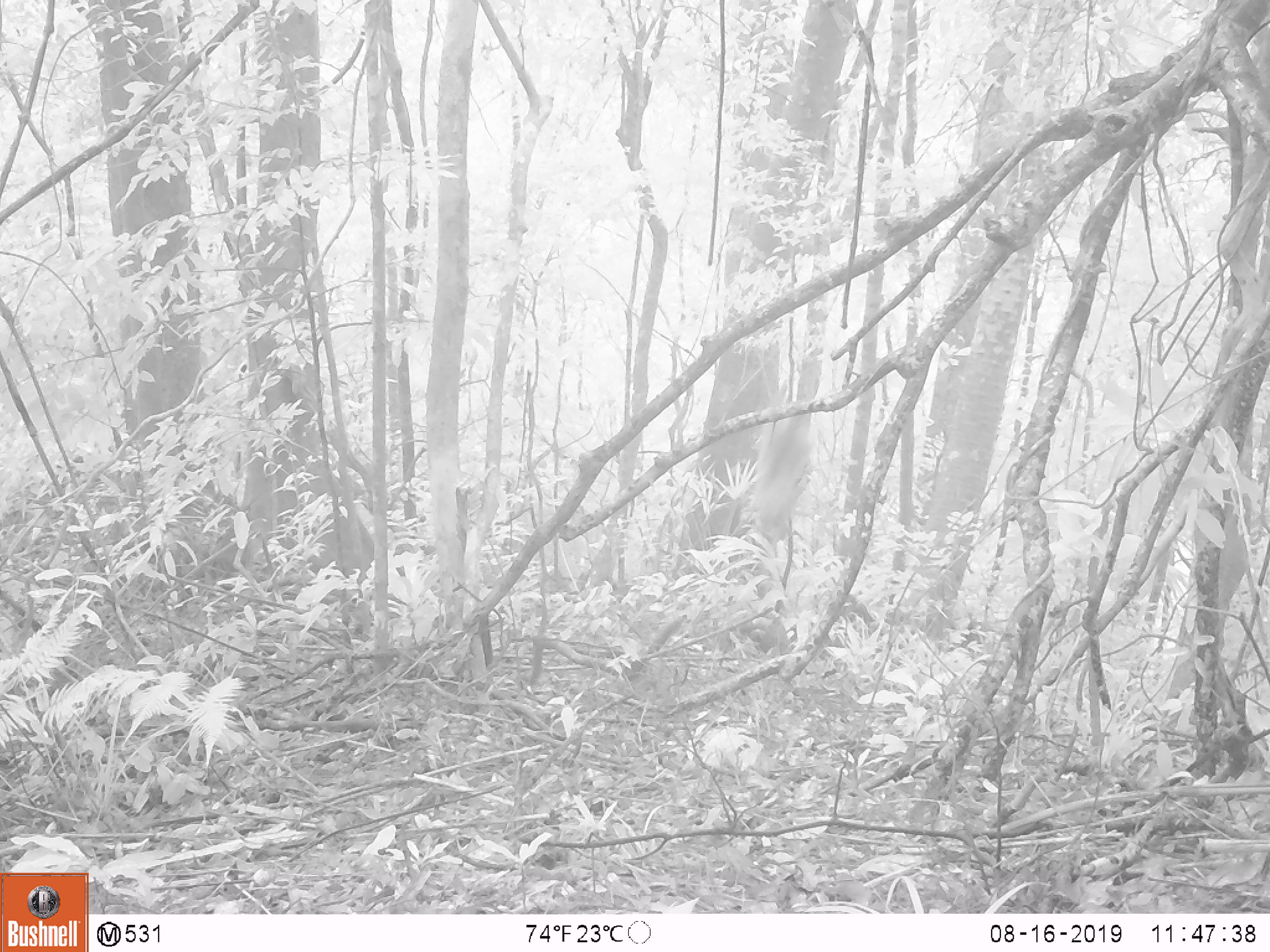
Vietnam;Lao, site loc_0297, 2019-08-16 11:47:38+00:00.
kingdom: Animalia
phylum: Chordata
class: Mammalia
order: Primates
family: Cercopithecidae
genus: Macaca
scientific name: Macaca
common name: macaque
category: unidentified macaque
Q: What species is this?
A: Unidentified macaque (macaque) (Macaca).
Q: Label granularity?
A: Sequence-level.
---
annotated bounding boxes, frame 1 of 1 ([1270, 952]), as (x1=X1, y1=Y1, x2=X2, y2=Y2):
unidentified macaque: (x1=751, y1=415, x2=815, y2=540)